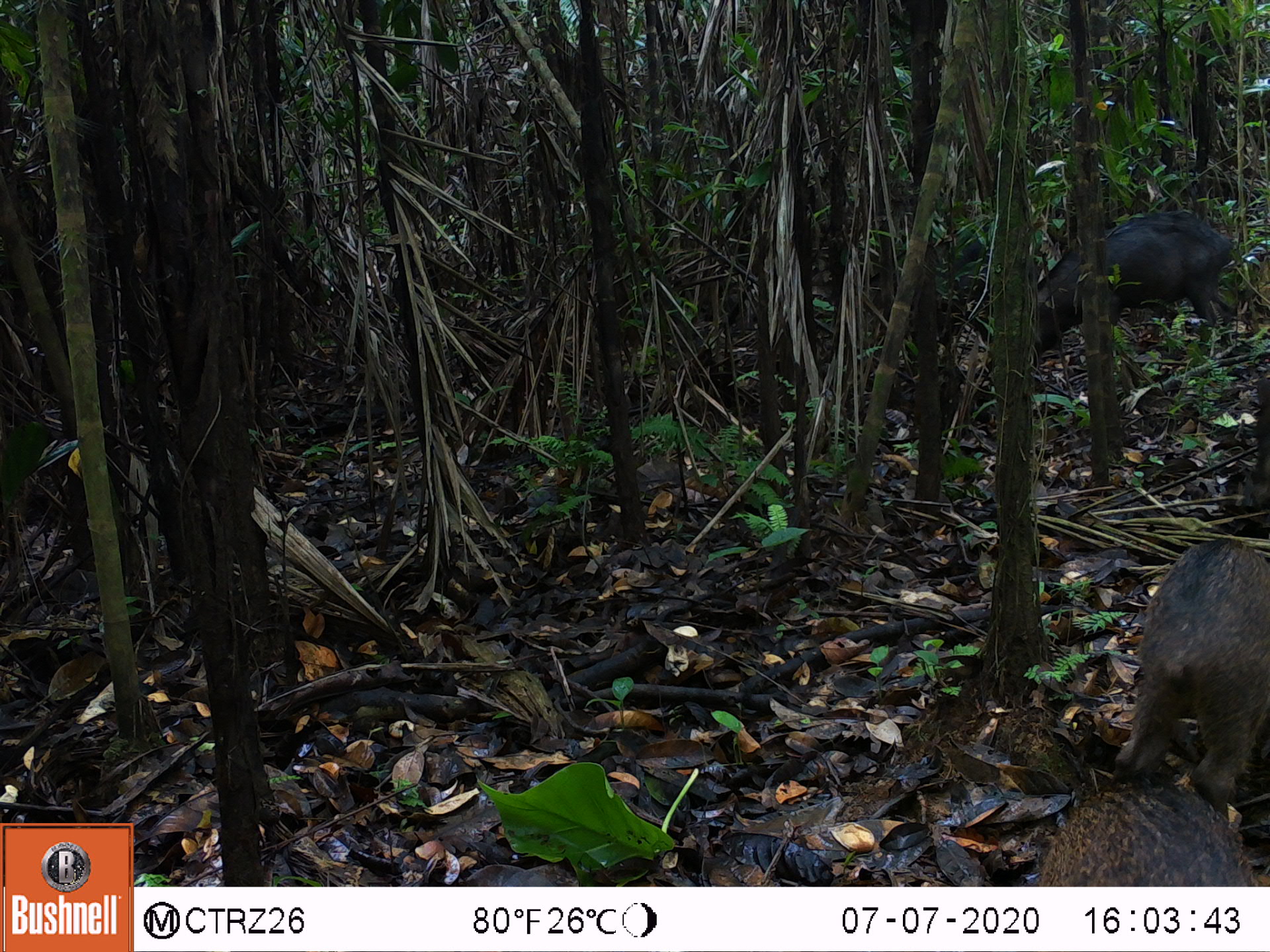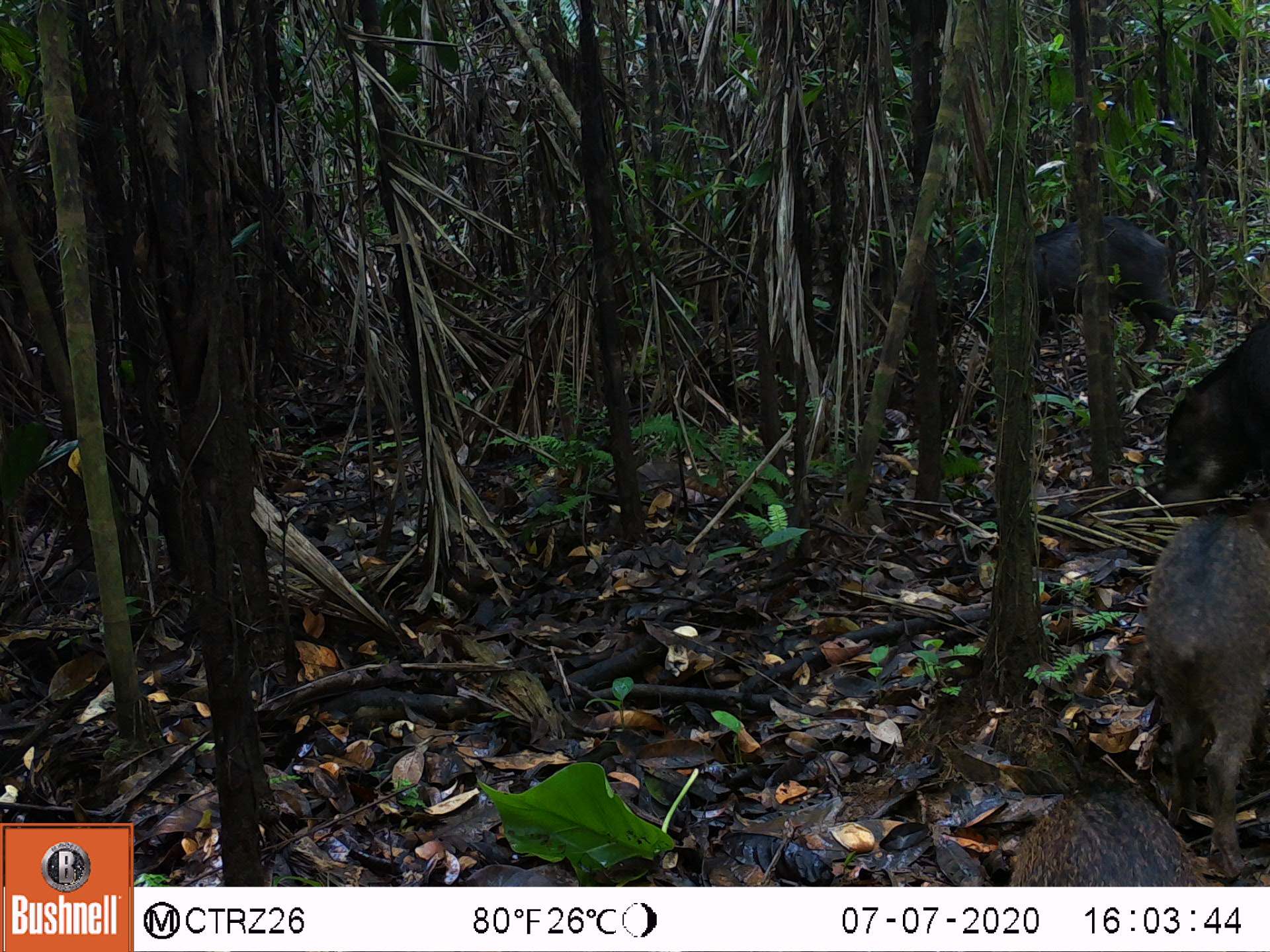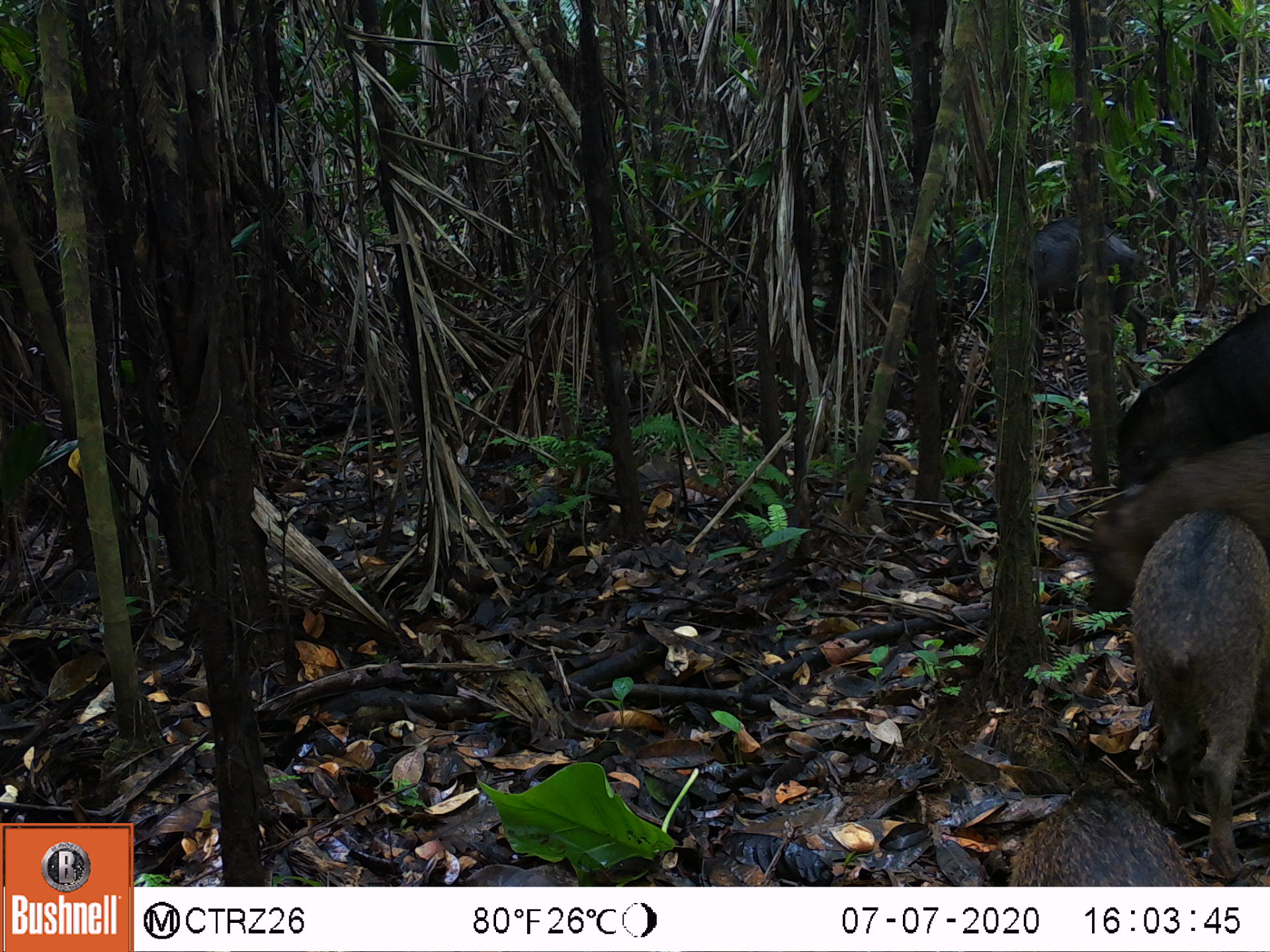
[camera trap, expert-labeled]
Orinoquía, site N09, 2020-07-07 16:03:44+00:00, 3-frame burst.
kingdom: Animalia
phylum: Chordata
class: Mammalia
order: Artiodactyla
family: Tayassuidae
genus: Tayassu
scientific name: Tayassu pecari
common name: white-lipped peccary